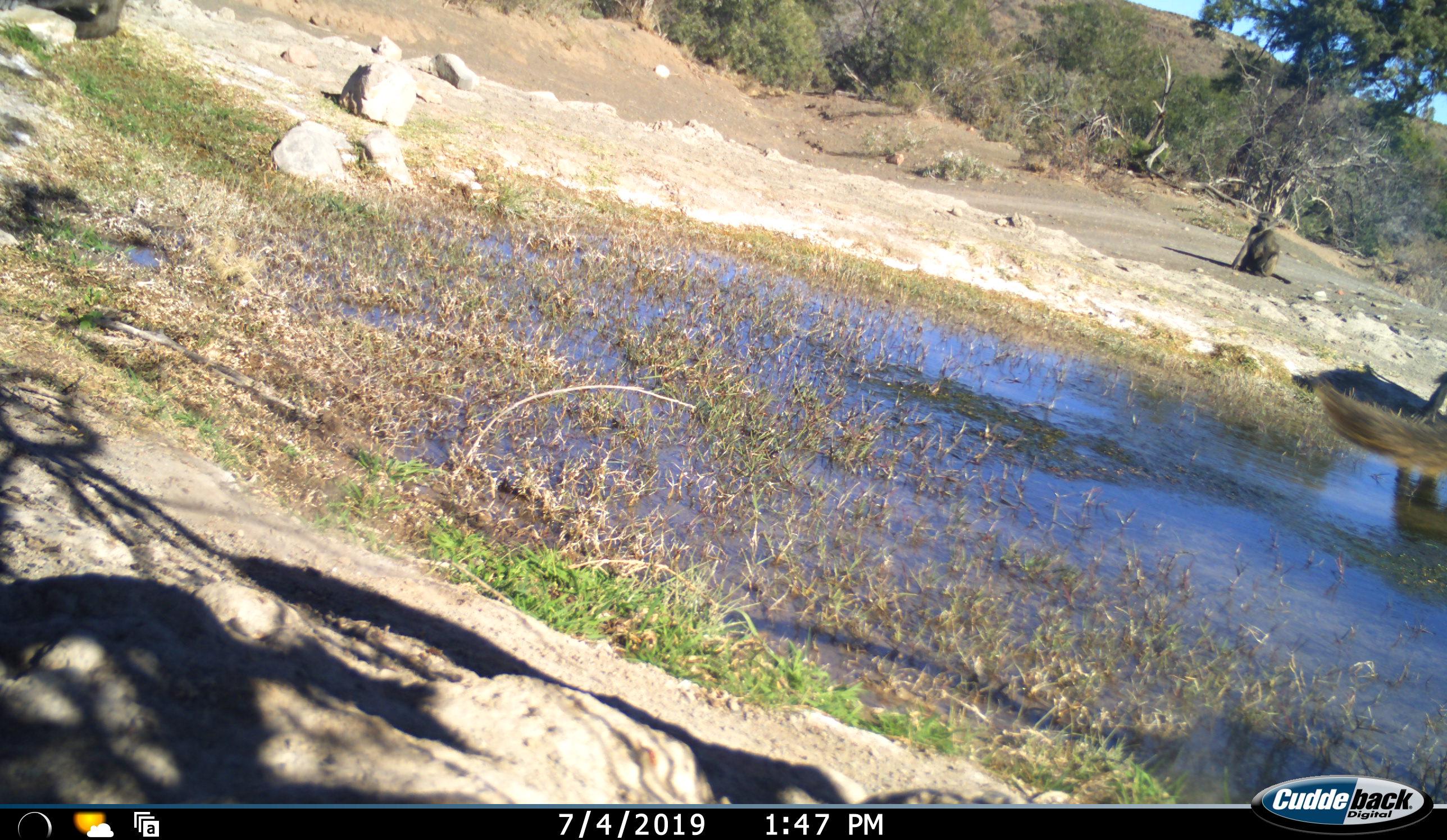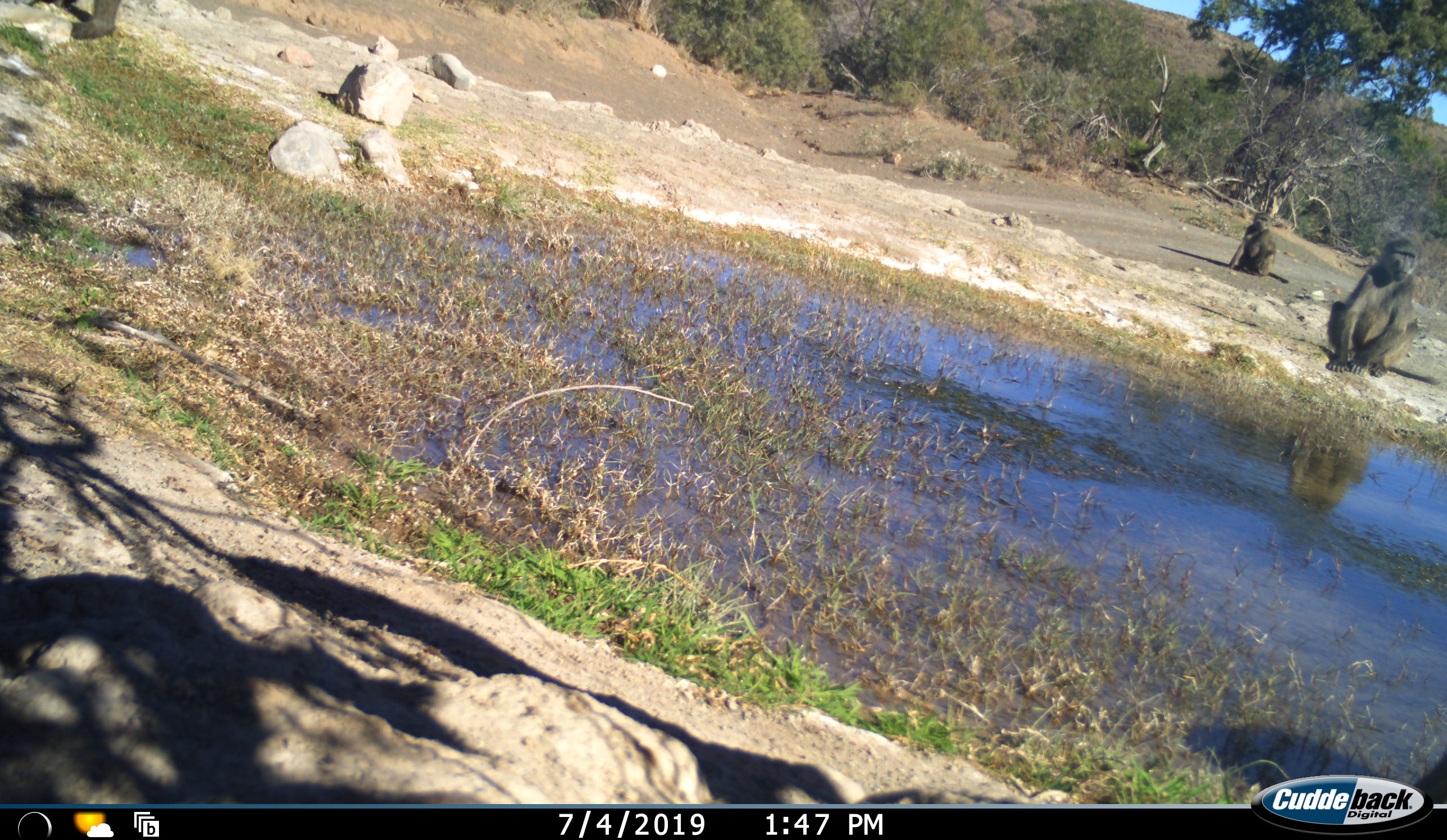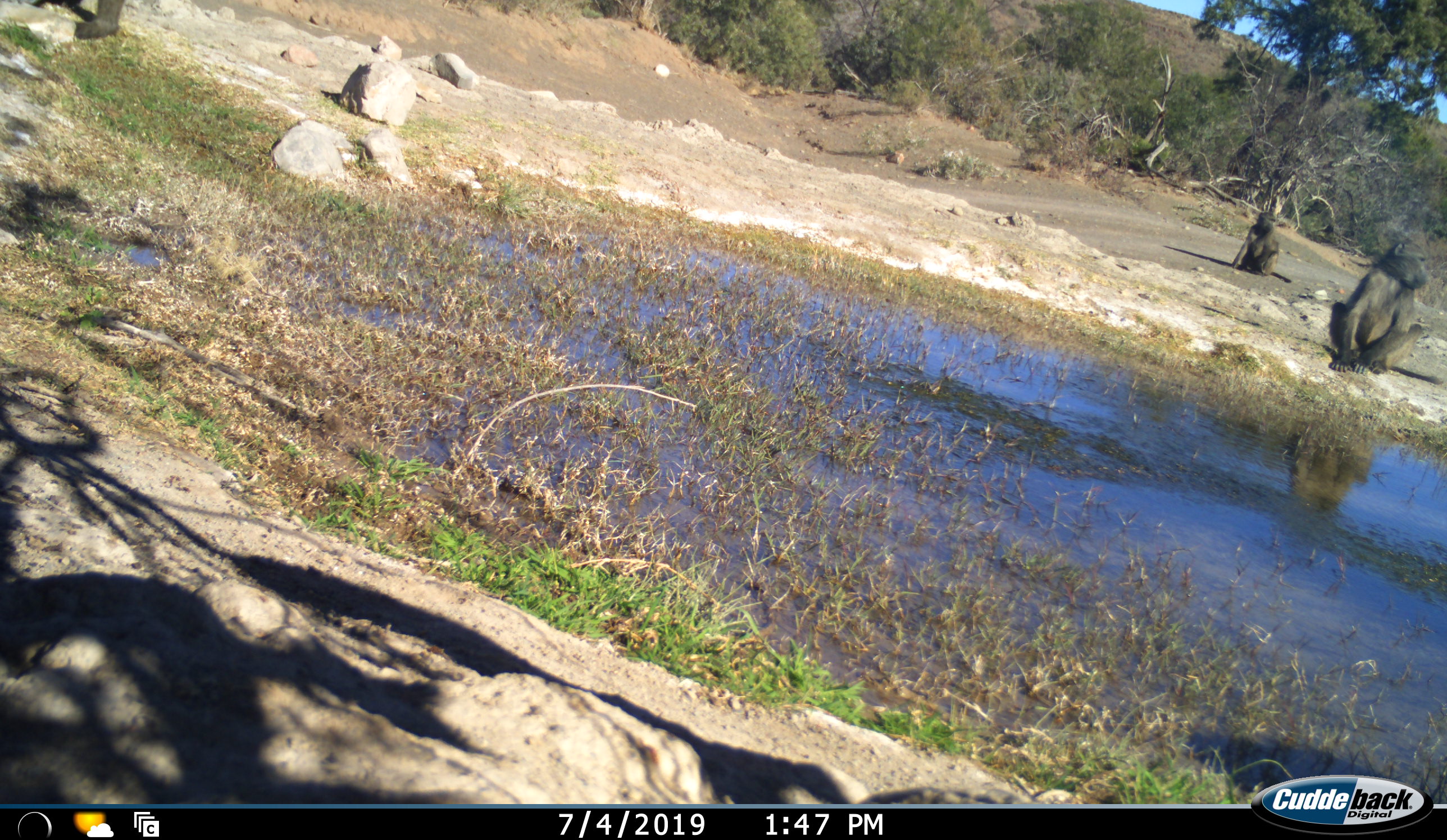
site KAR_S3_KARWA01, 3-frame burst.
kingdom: Animalia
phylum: Chordata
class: Mammalia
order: Primates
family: Cercopithecidae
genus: Papio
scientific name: Papio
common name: baboon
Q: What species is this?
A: Baboon (Papio).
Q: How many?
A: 2.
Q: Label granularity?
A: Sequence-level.